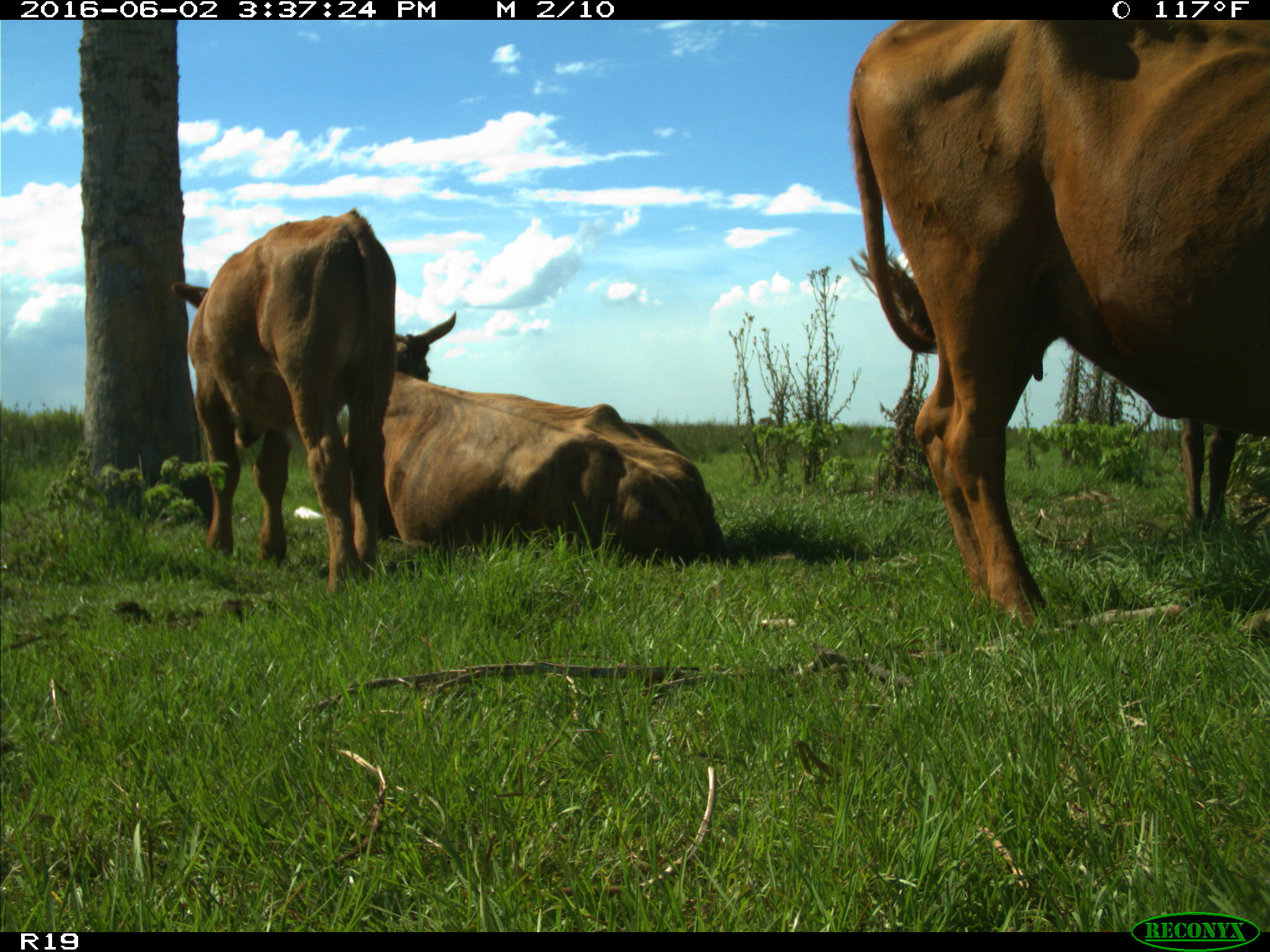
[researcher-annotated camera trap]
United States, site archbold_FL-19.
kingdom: Animalia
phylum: Chordata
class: Mammalia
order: Artiodactyla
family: Bovidae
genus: Bos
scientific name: Bos taurus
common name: domestic cow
Bos taurus (domestic cow).